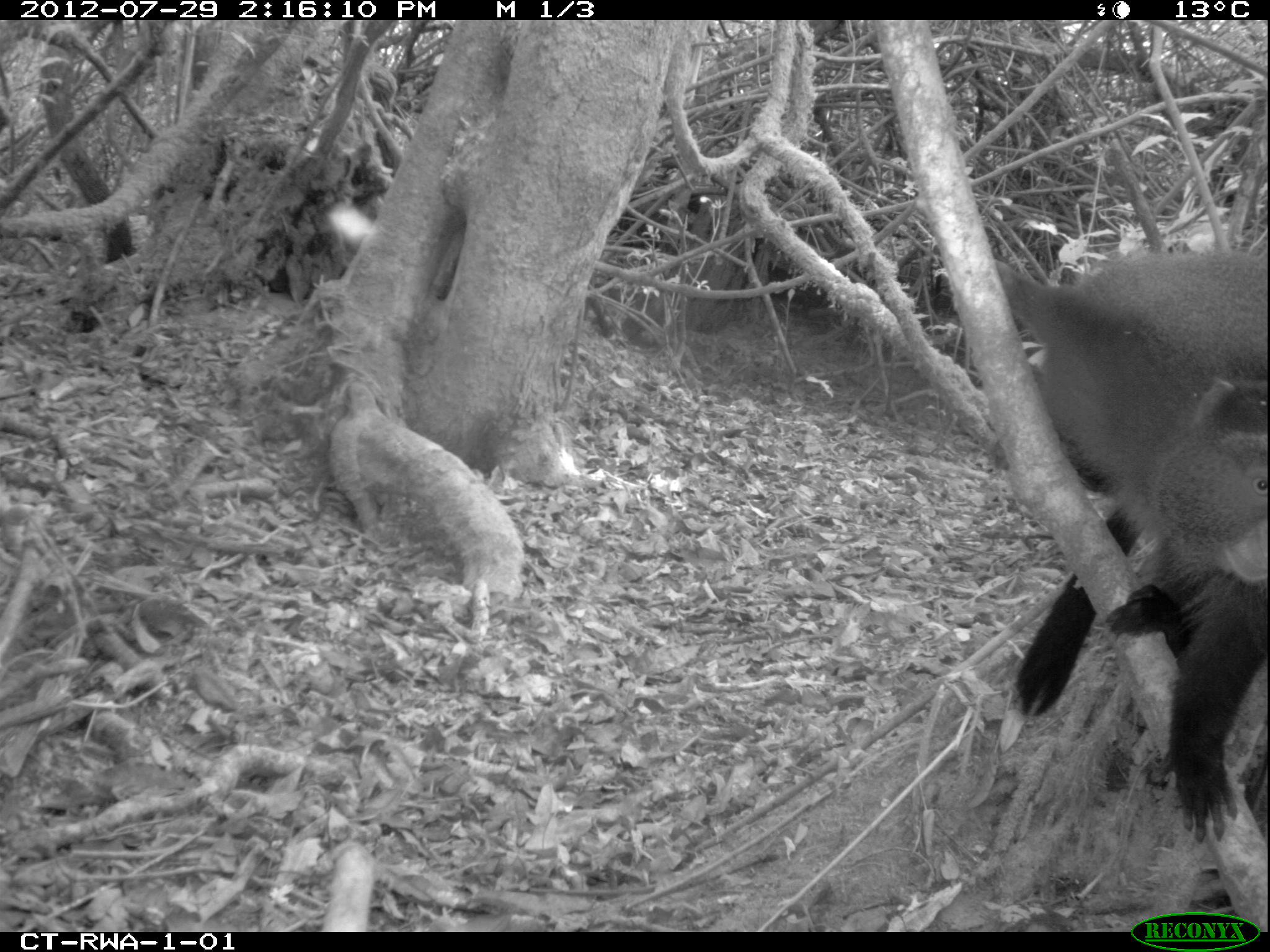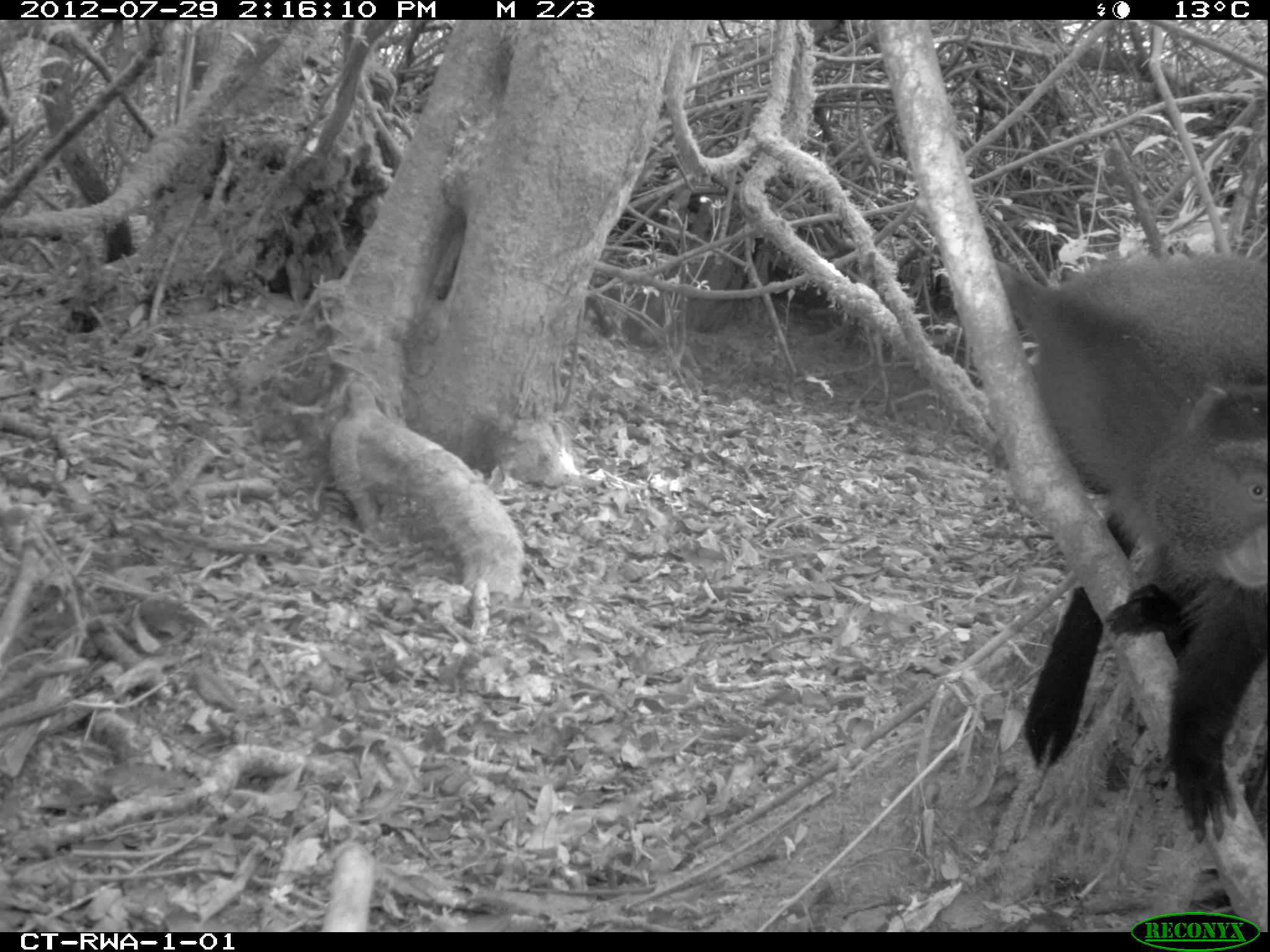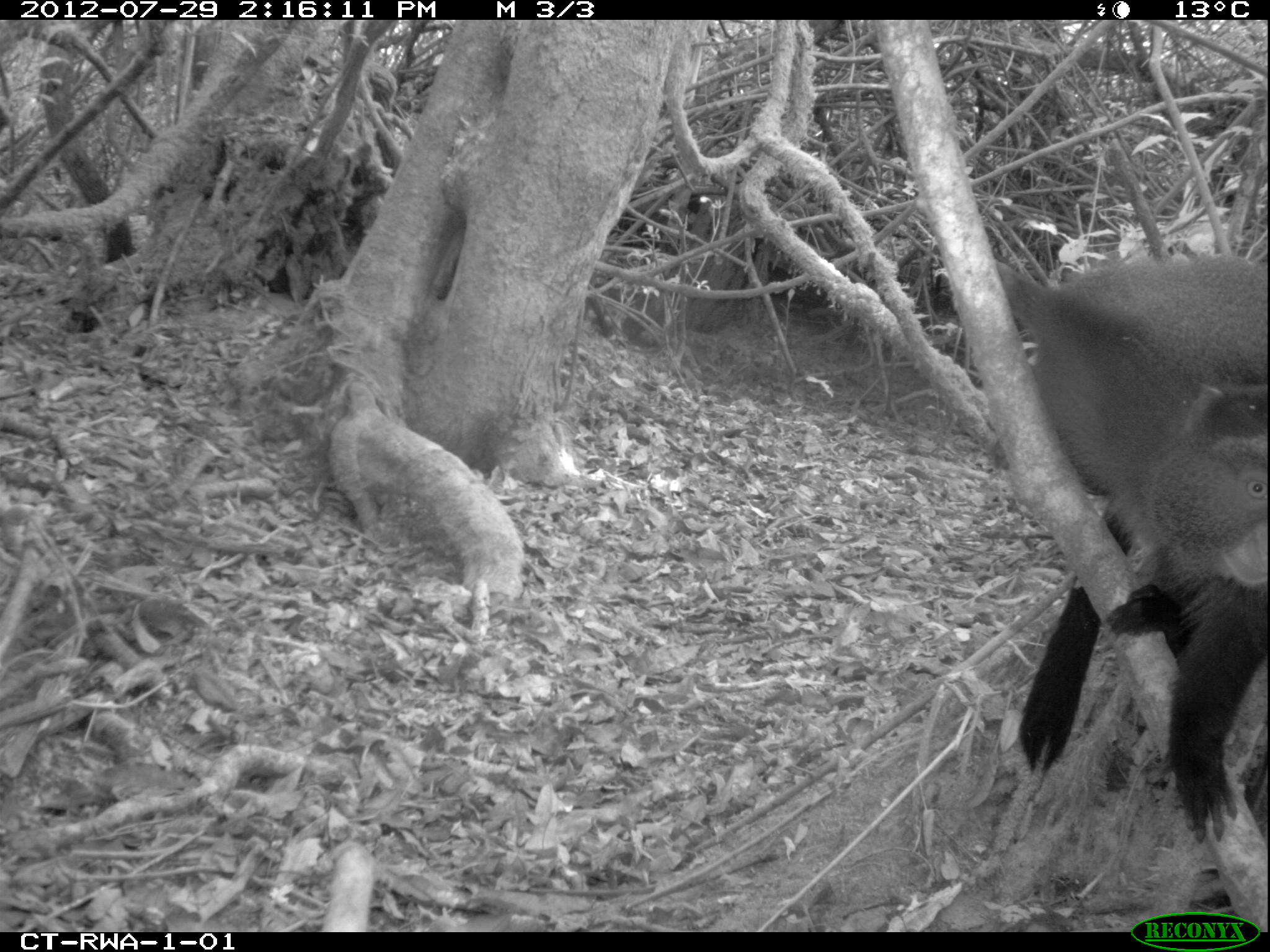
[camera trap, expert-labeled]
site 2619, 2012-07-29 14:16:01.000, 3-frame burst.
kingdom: Animalia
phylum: Chordata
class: Mammalia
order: Primates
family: Cercopithecidae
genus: Cercopithecus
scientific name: Cercopithecus mitis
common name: blue monkey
Cercopithecus mitis (blue monkey), count 1.